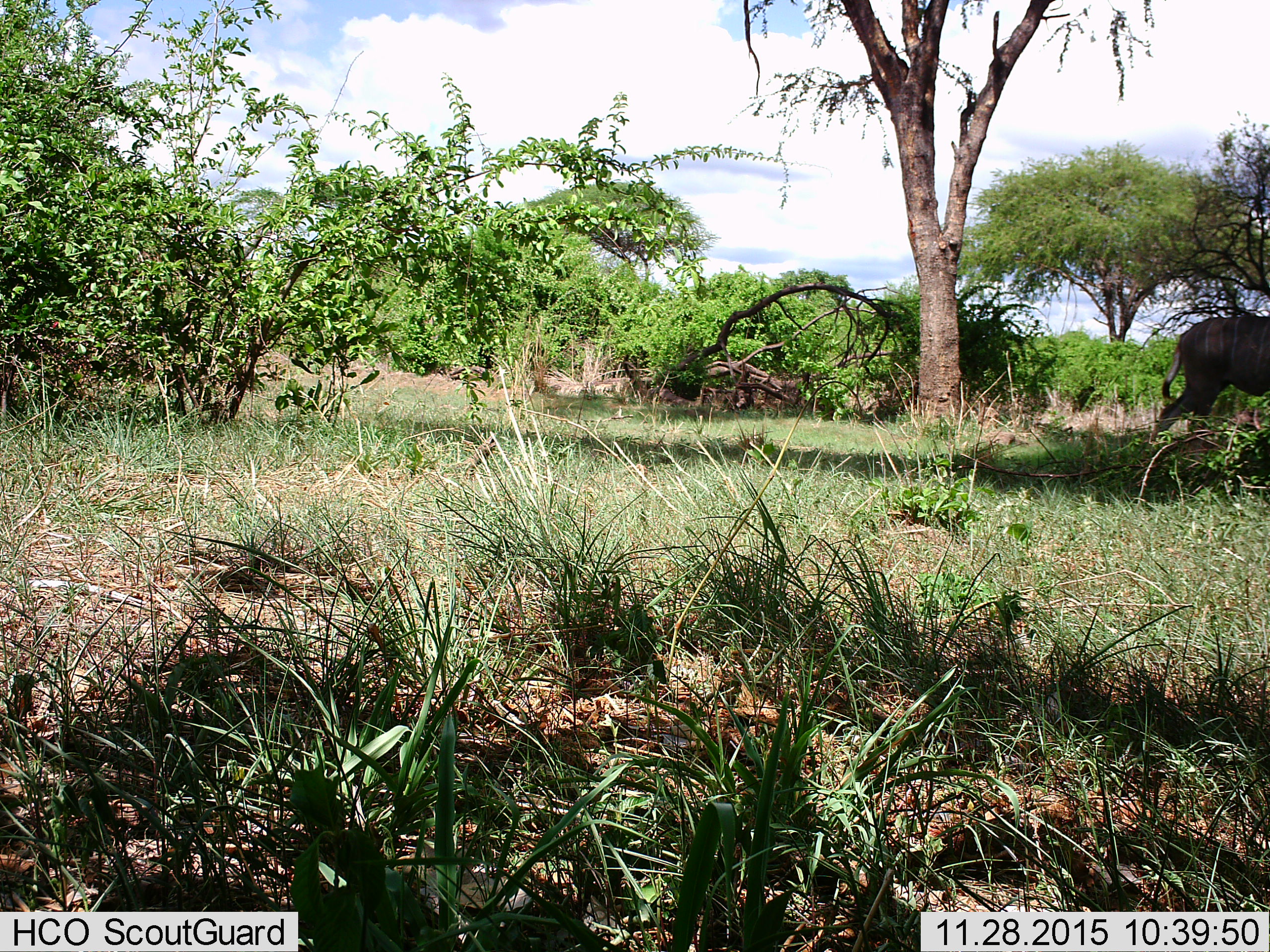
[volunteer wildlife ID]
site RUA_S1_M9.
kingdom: Animalia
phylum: Chordata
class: Mammalia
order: Artiodactyla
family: Bovidae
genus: Tragelaphus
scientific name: Tragelaphus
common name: kudu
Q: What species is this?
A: Kudu (Tragelaphus).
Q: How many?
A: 1.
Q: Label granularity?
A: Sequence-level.